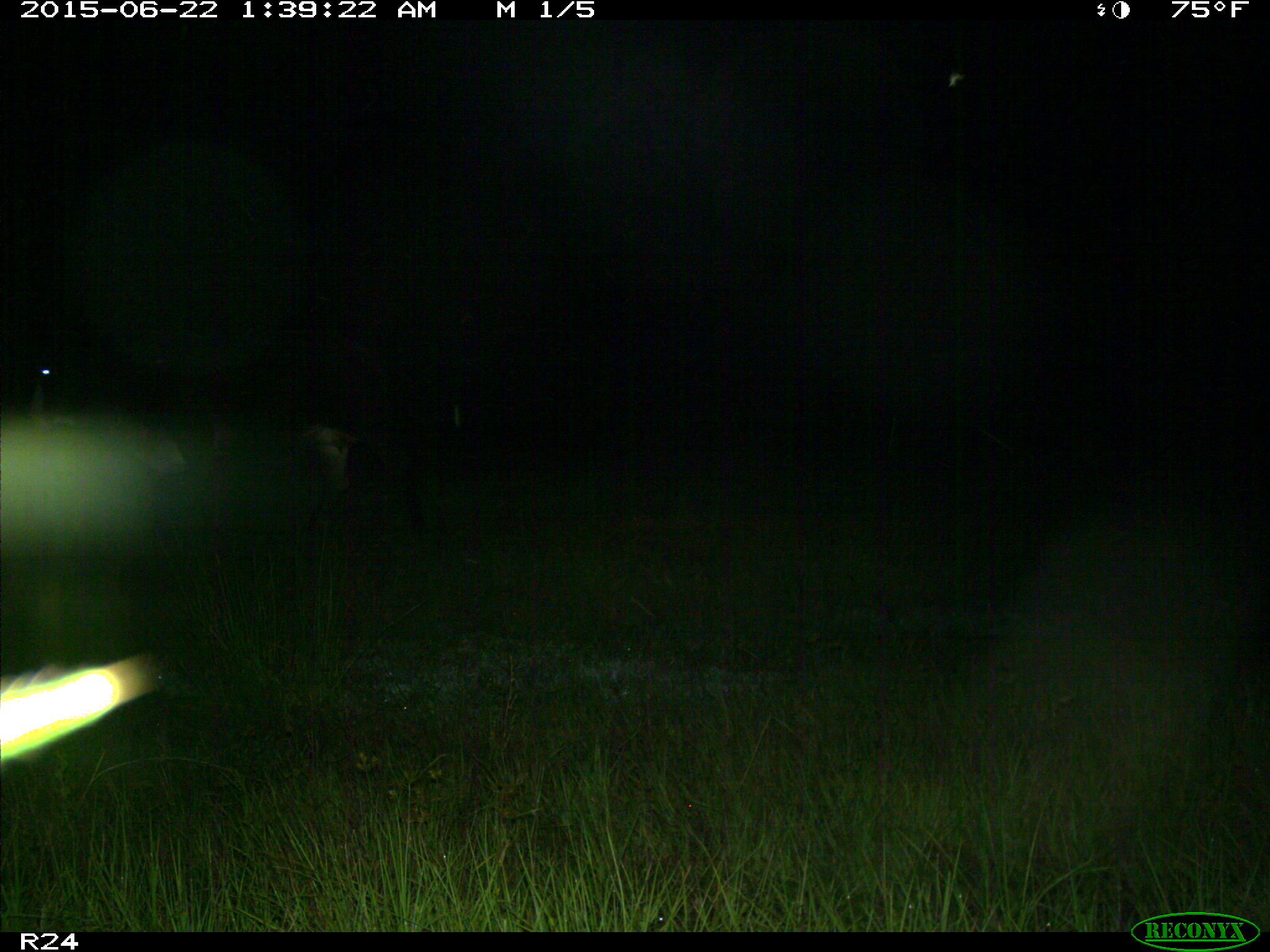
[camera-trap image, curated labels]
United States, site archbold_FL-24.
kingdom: Animalia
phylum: Chordata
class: Mammalia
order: Artiodactyla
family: Bovidae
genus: Bos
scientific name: Bos taurus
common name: domestic cow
Bos taurus (domestic cow).